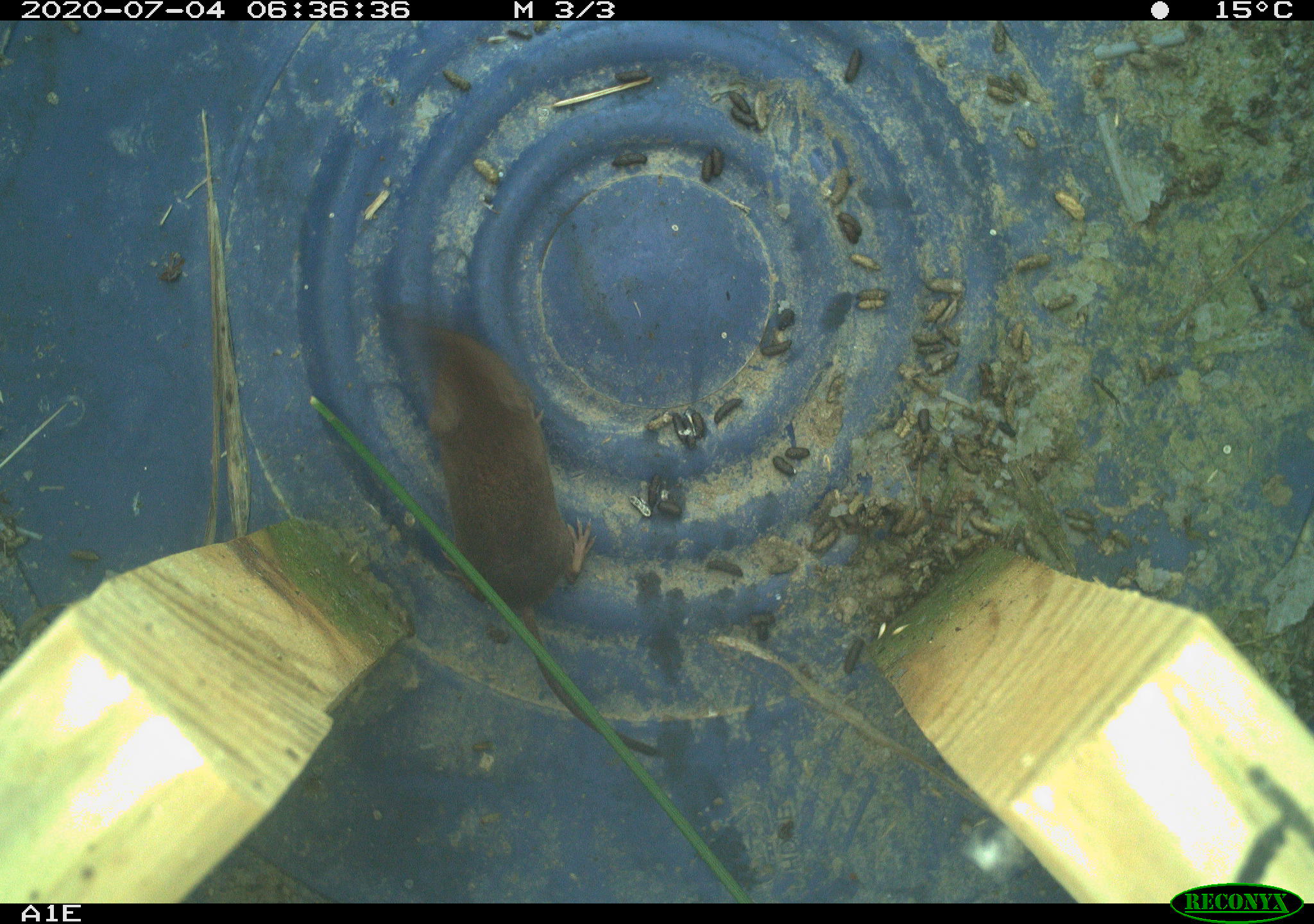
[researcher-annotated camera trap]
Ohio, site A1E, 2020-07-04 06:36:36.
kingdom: Animalia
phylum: Chordata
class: Mammalia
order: Eulipotyphla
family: Soricidae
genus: Sorex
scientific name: Sorex cinereus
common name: masked shrew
Masked shrew (Sorex cinereus).